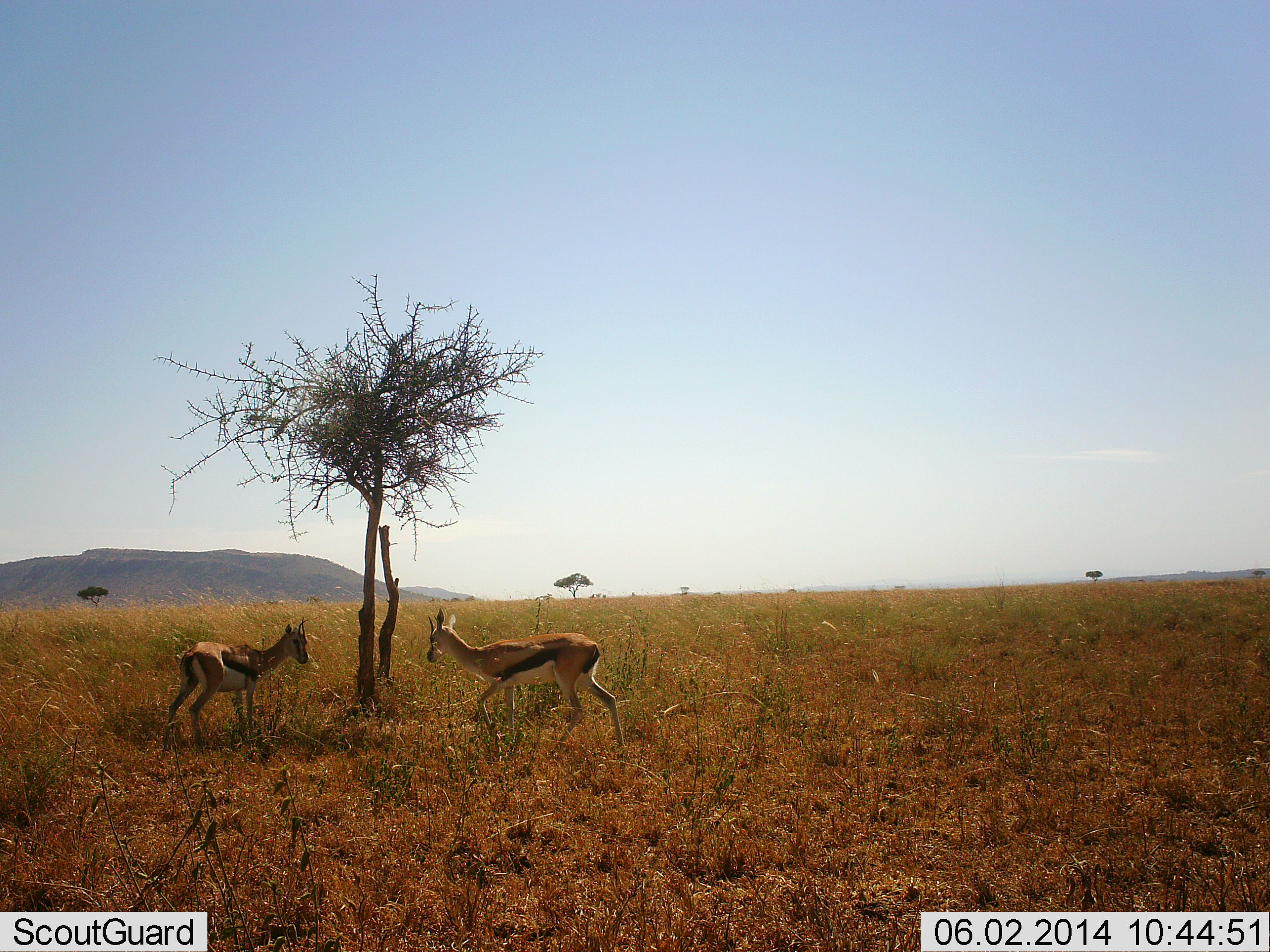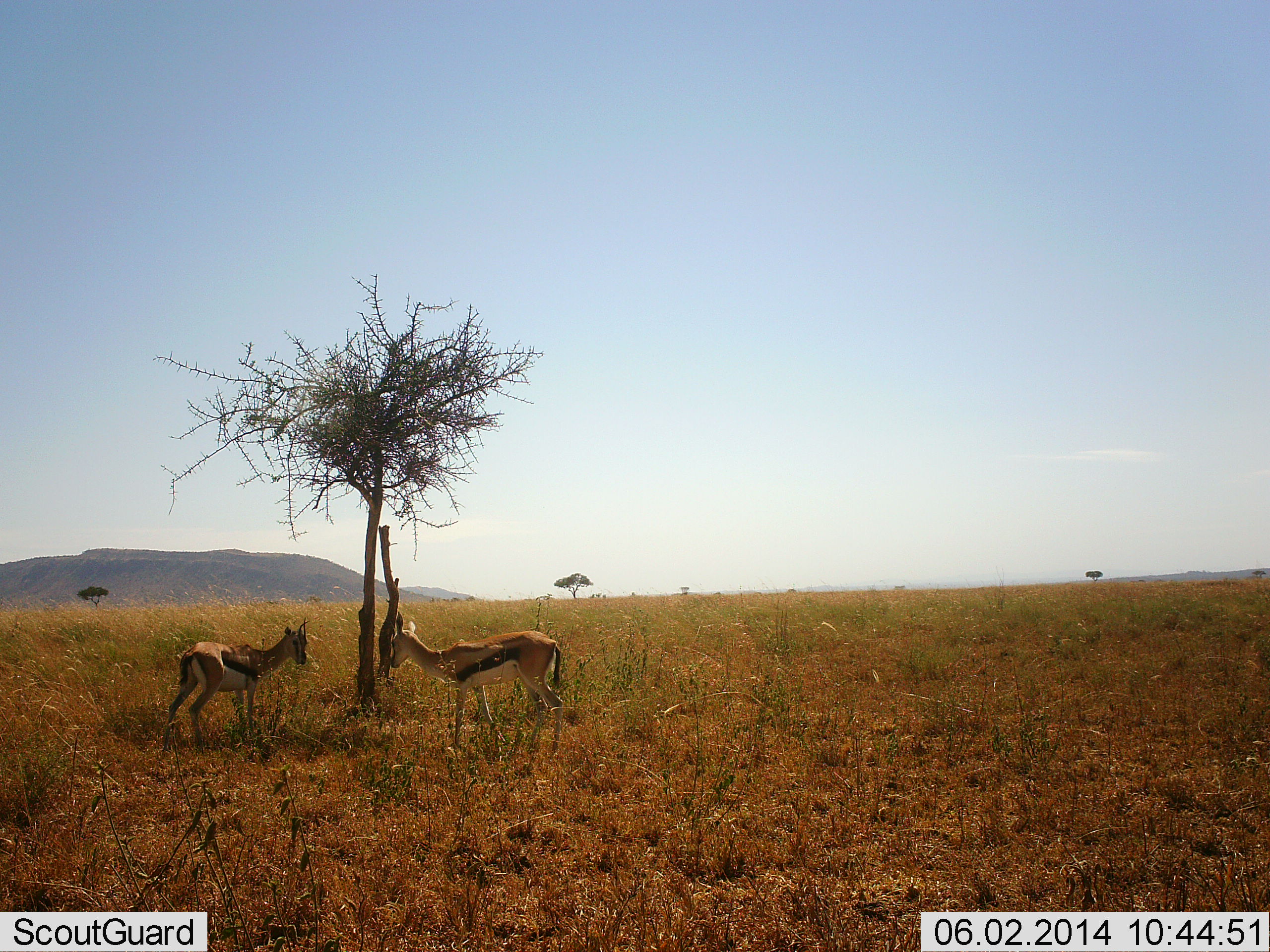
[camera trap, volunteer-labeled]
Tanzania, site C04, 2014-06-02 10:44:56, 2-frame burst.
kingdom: Animalia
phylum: Chordata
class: Mammalia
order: Artiodactyla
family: Bovidae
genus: Eudorcas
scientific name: Eudorcas thomsonii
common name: thomson's gazelle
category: gazellethomsons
Gazellethomsons (thomson's gazelle) (Eudorcas thomsonii), count 2. Behavior (volunteer vote fractions): standing 90%, resting 0%, moving 40%, interacting 10%. Young present (vote fraction): 0%. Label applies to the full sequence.